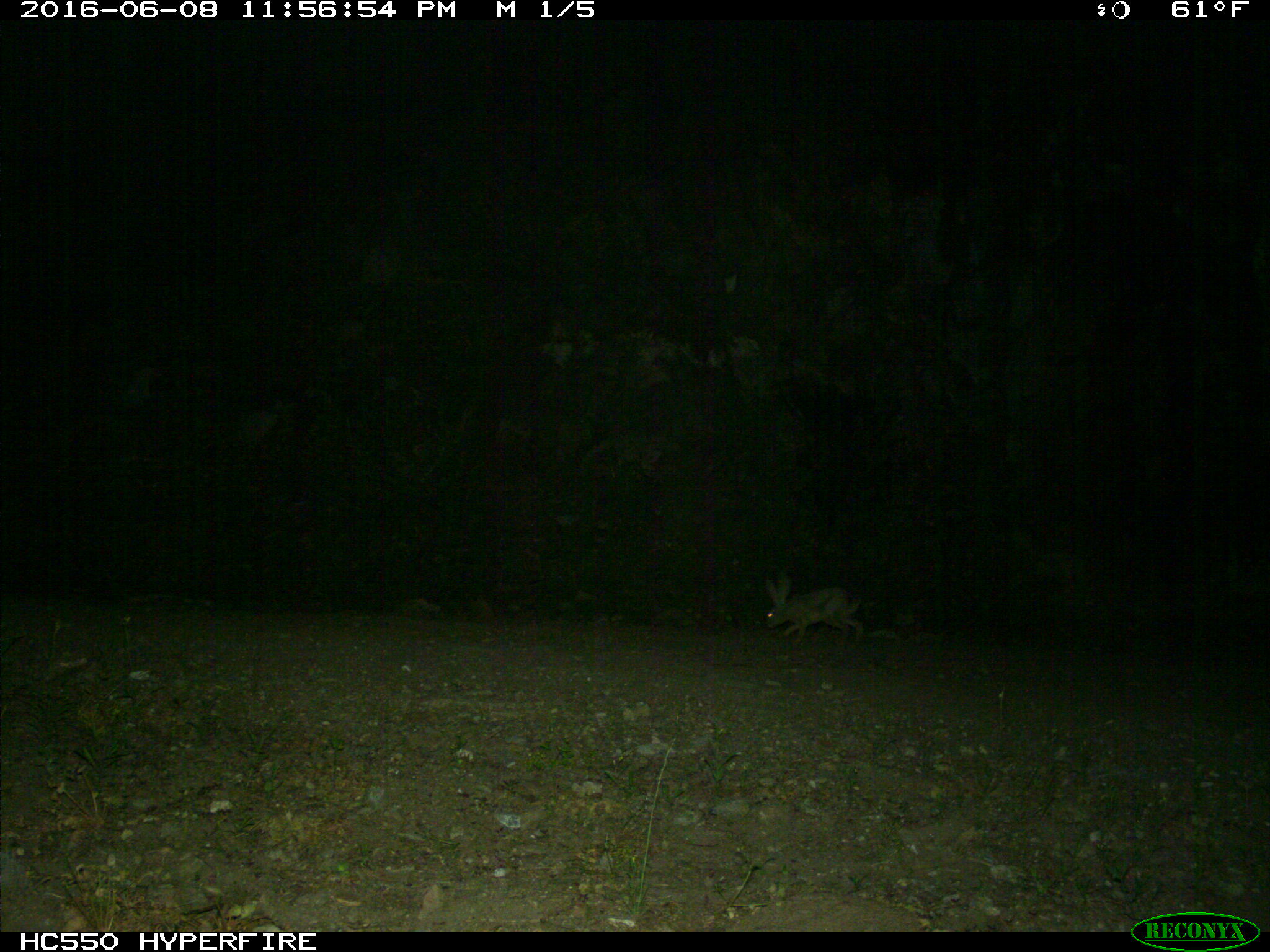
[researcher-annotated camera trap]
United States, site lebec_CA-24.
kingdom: Animalia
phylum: Chordata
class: Mammalia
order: Lagomorpha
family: Leporidae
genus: Lepus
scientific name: Lepus californicus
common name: black-tailed jackrabbit